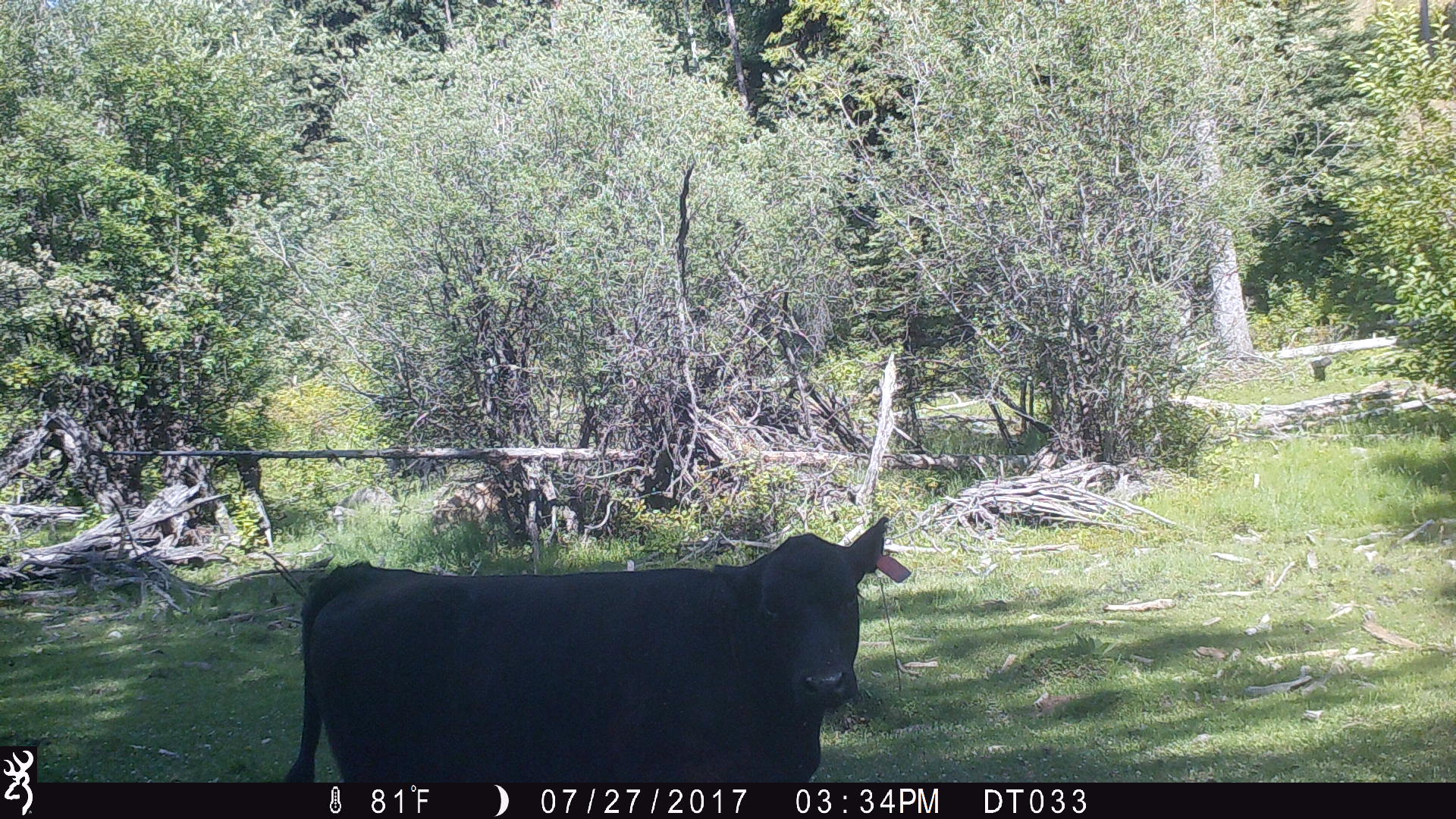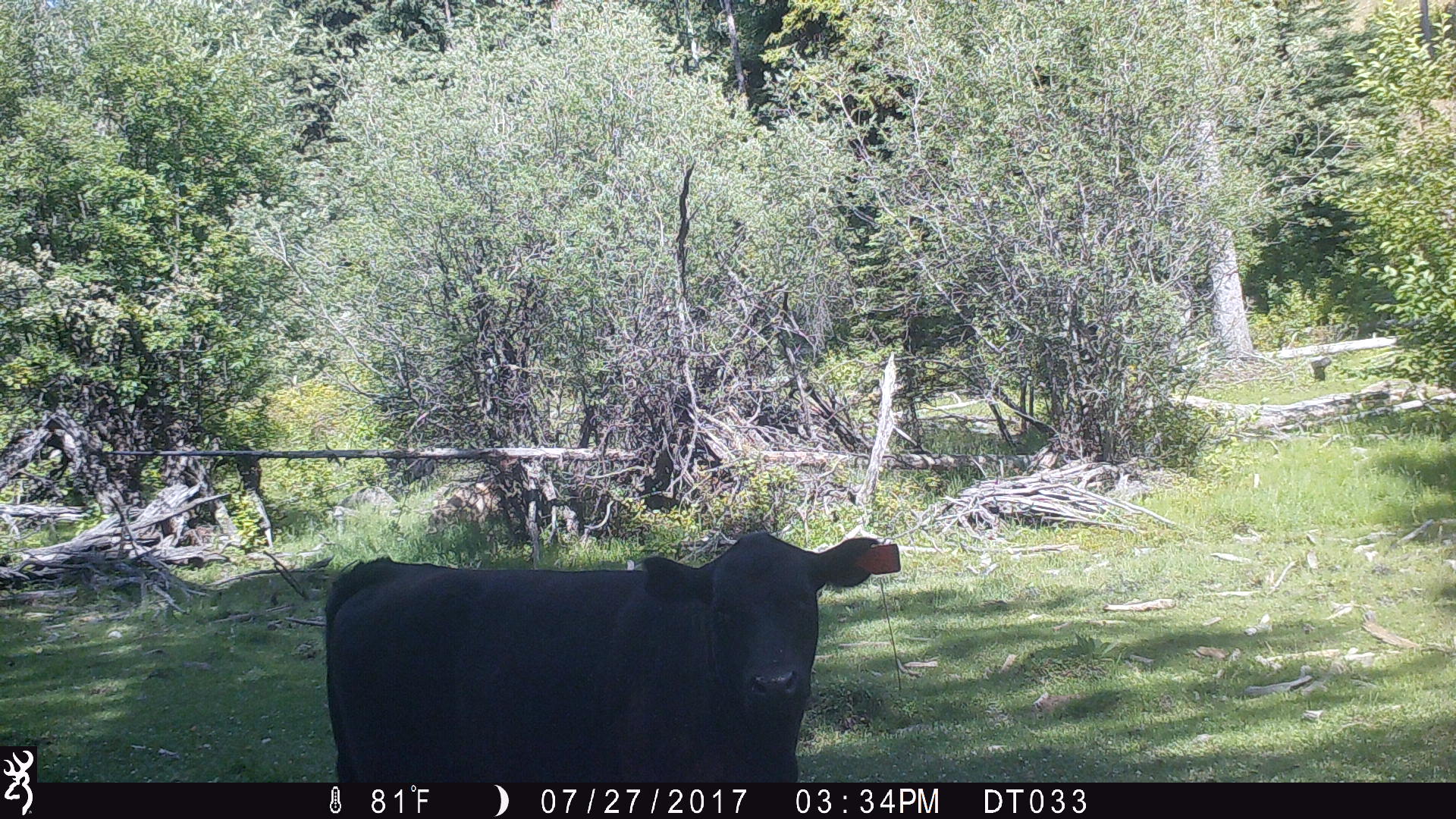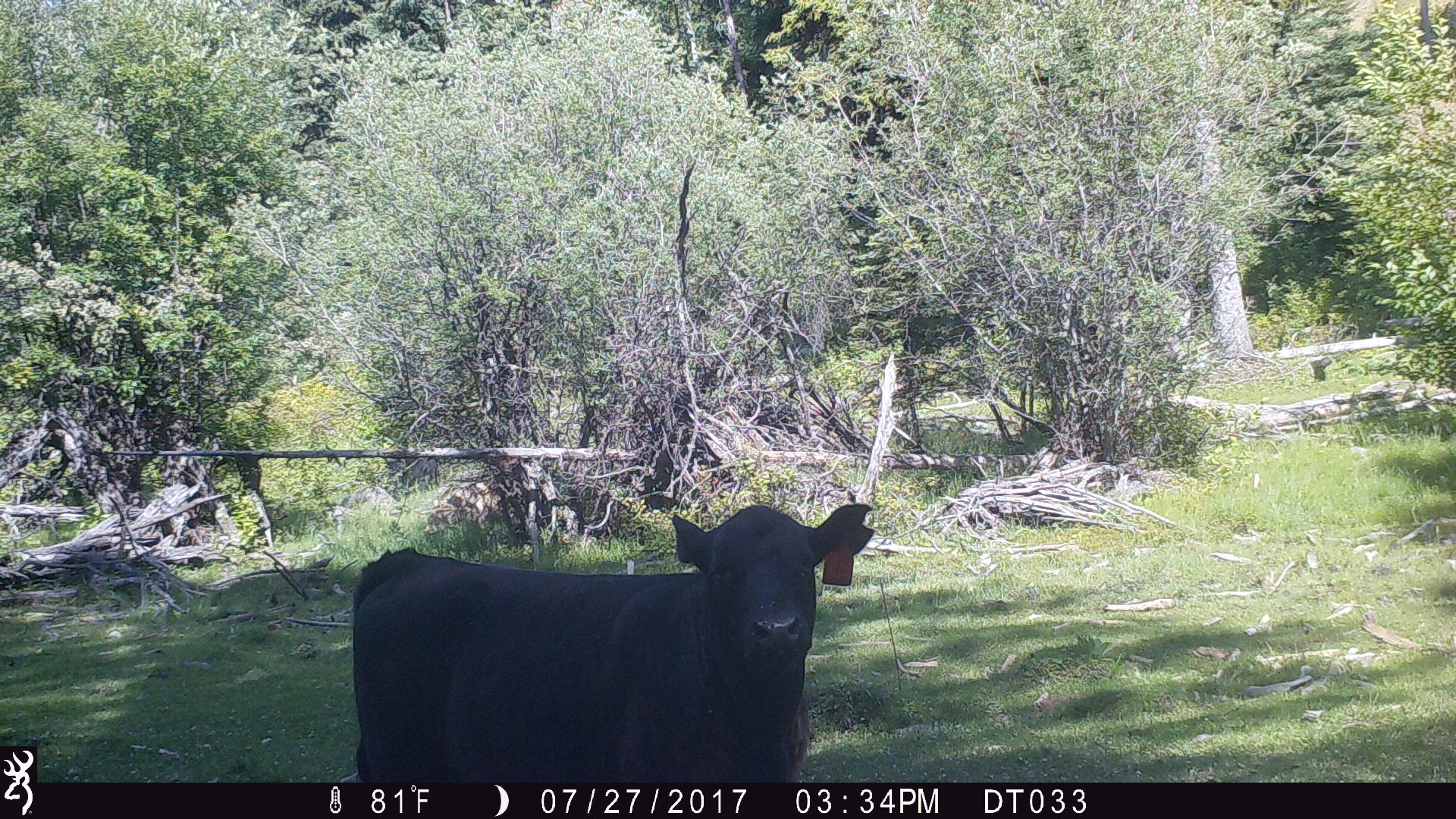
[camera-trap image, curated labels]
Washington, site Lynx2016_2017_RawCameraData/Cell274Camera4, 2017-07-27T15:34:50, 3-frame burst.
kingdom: Animalia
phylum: Chordata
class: Mammalia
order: Artiodactyla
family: Bovidae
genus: Bos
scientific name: Bos taurus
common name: domestic cattle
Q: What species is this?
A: Domestic cattle (Bos taurus).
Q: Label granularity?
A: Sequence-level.